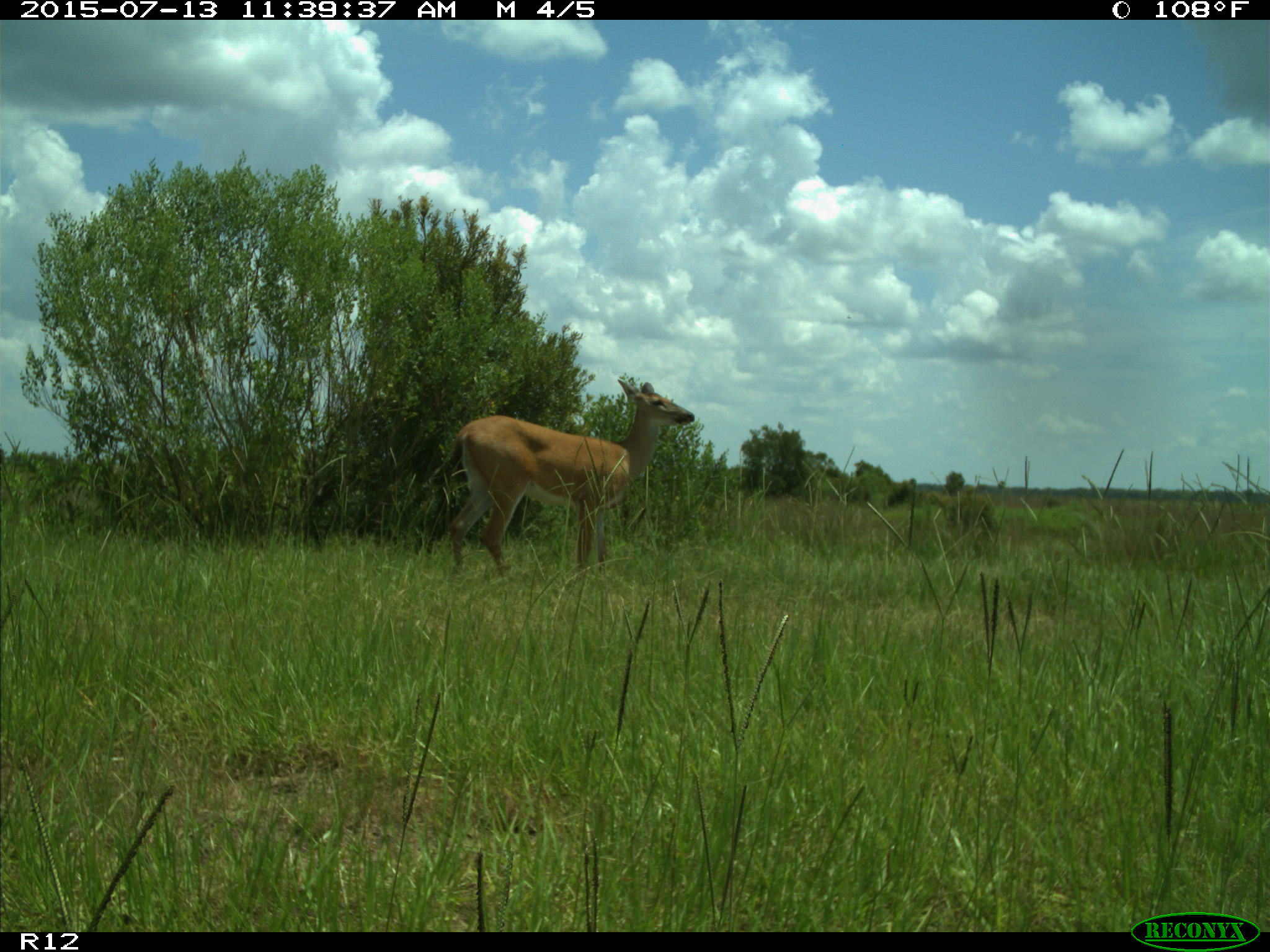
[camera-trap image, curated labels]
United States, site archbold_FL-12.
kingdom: Animalia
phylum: Chordata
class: Mammalia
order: Artiodactyla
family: Cervidae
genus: Odocoileus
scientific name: Odocoileus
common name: deer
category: unidentified deer